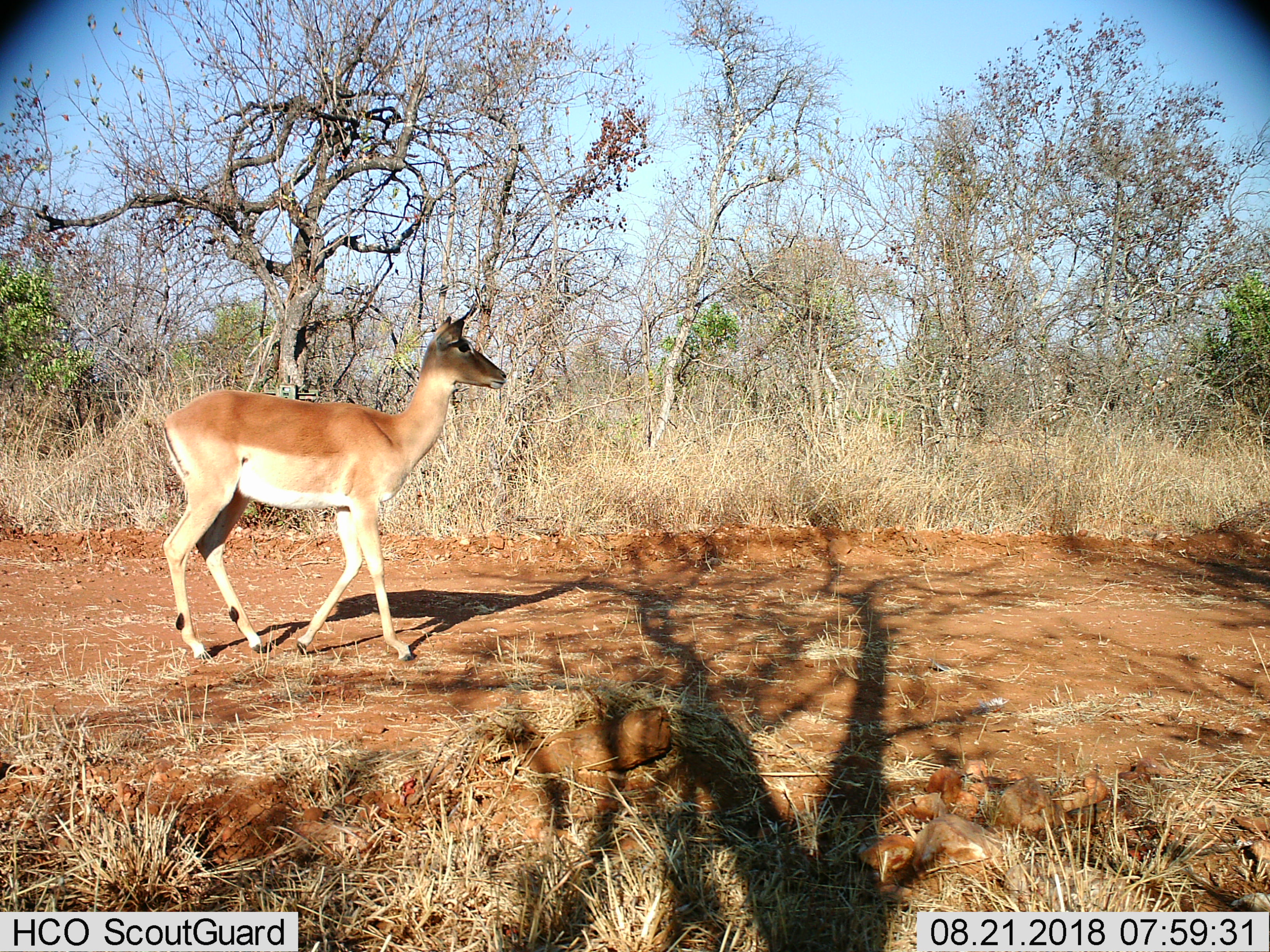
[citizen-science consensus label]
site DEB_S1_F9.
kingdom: Animalia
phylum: Chordata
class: Mammalia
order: Artiodactyla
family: Bovidae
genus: Aepyceros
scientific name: Aepyceros melampus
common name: impala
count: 1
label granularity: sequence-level